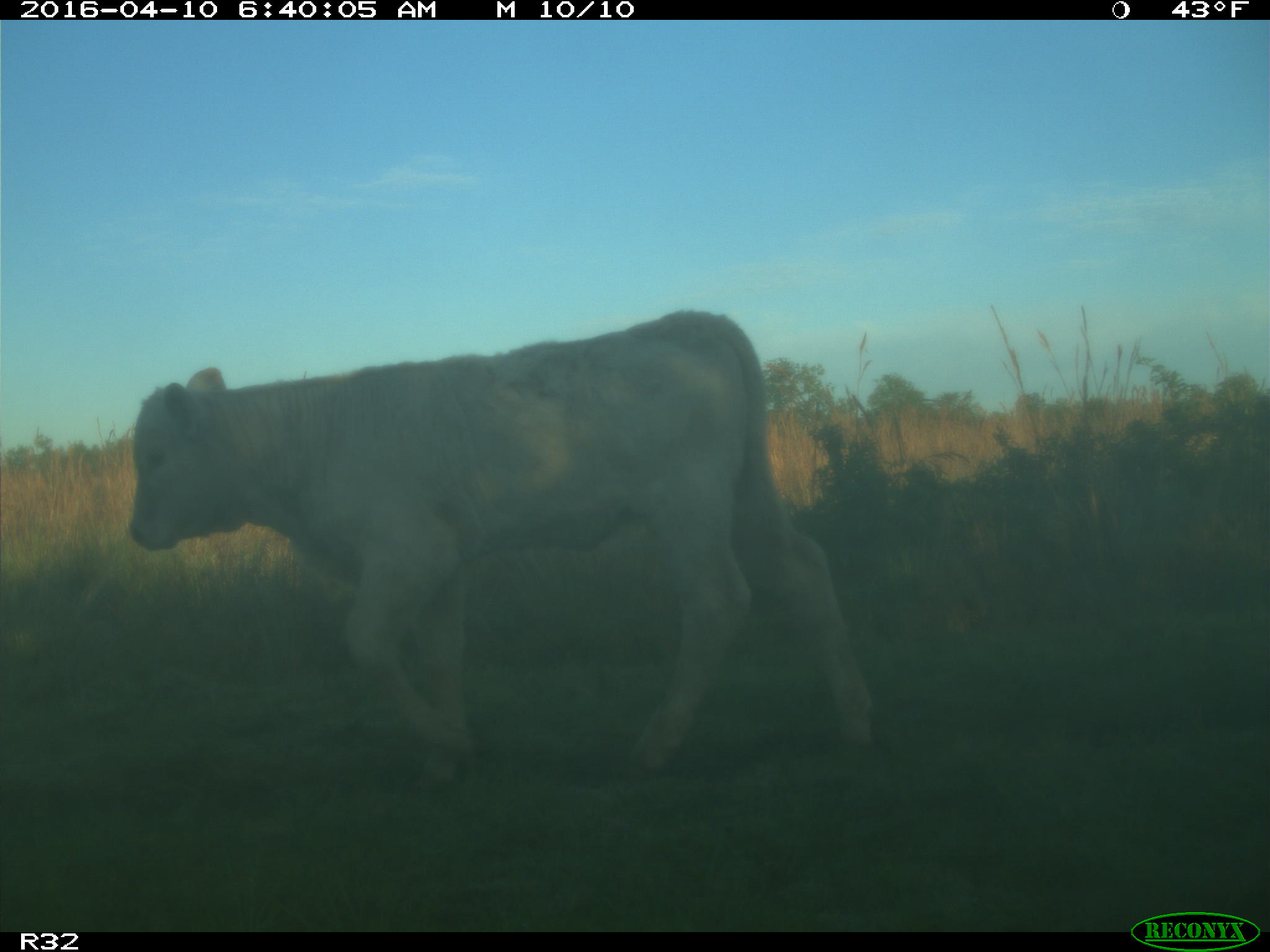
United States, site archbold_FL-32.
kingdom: Animalia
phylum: Chordata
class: Mammalia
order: Artiodactyla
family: Bovidae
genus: Bos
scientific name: Bos taurus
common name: domestic cow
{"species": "Bos taurus (domestic cow)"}